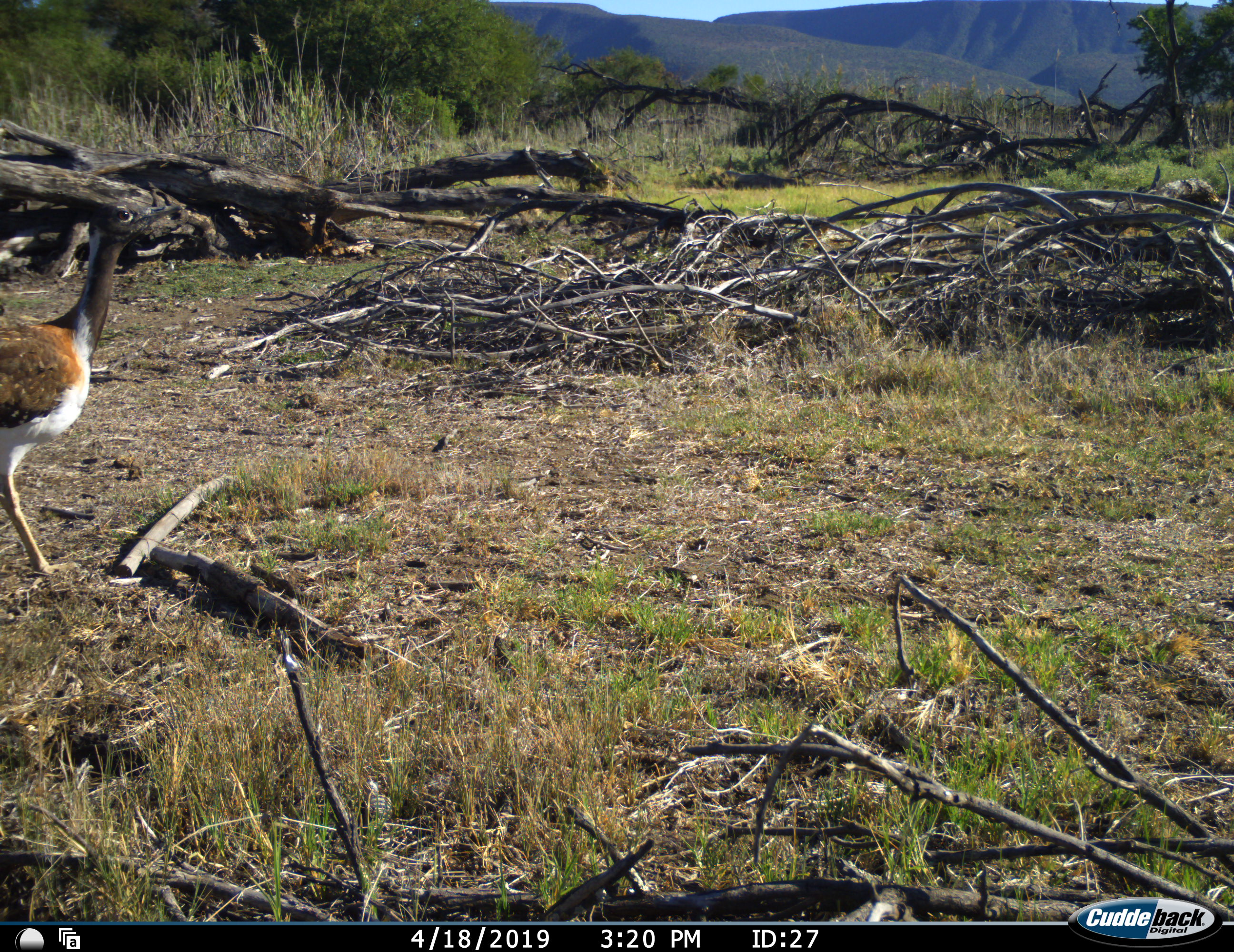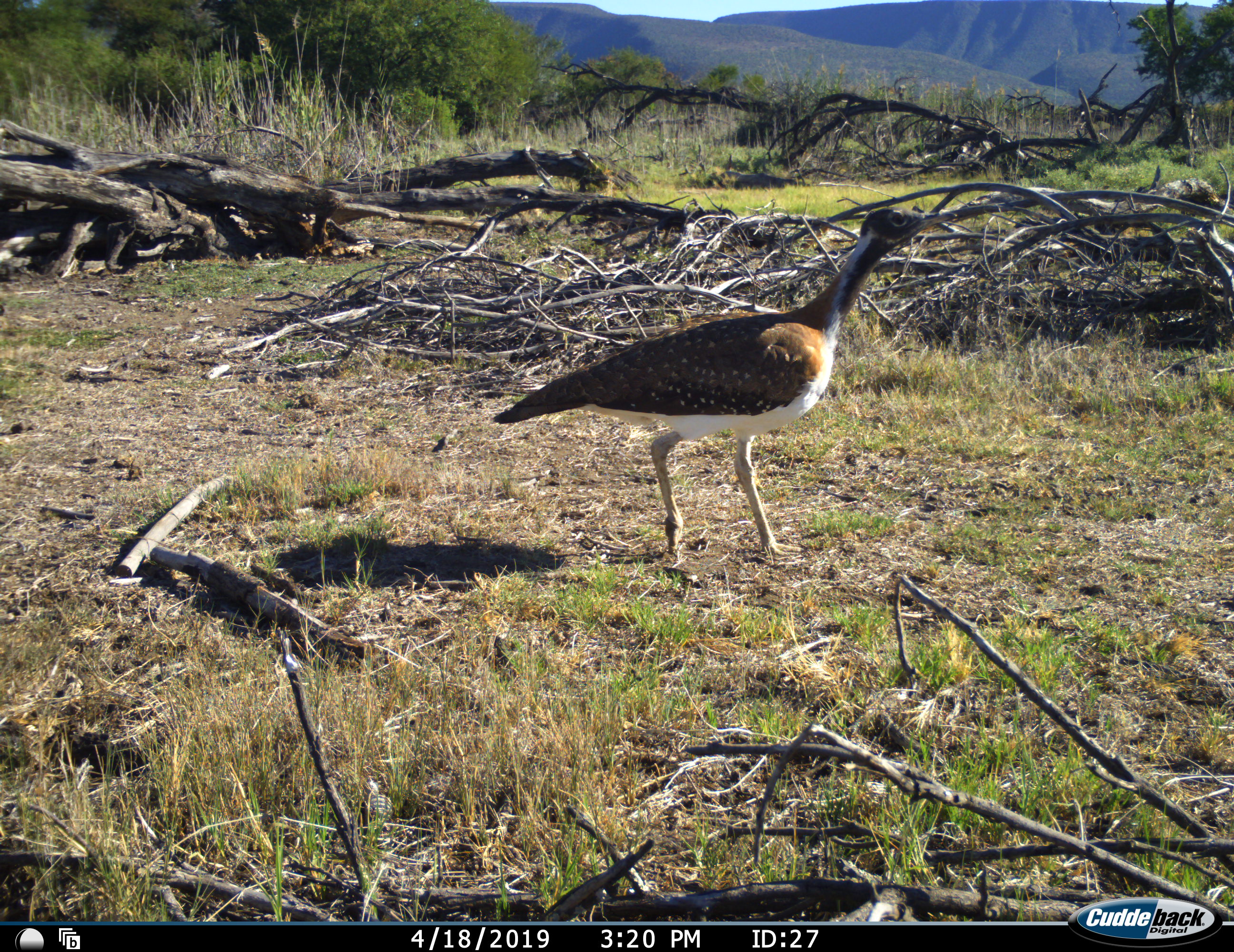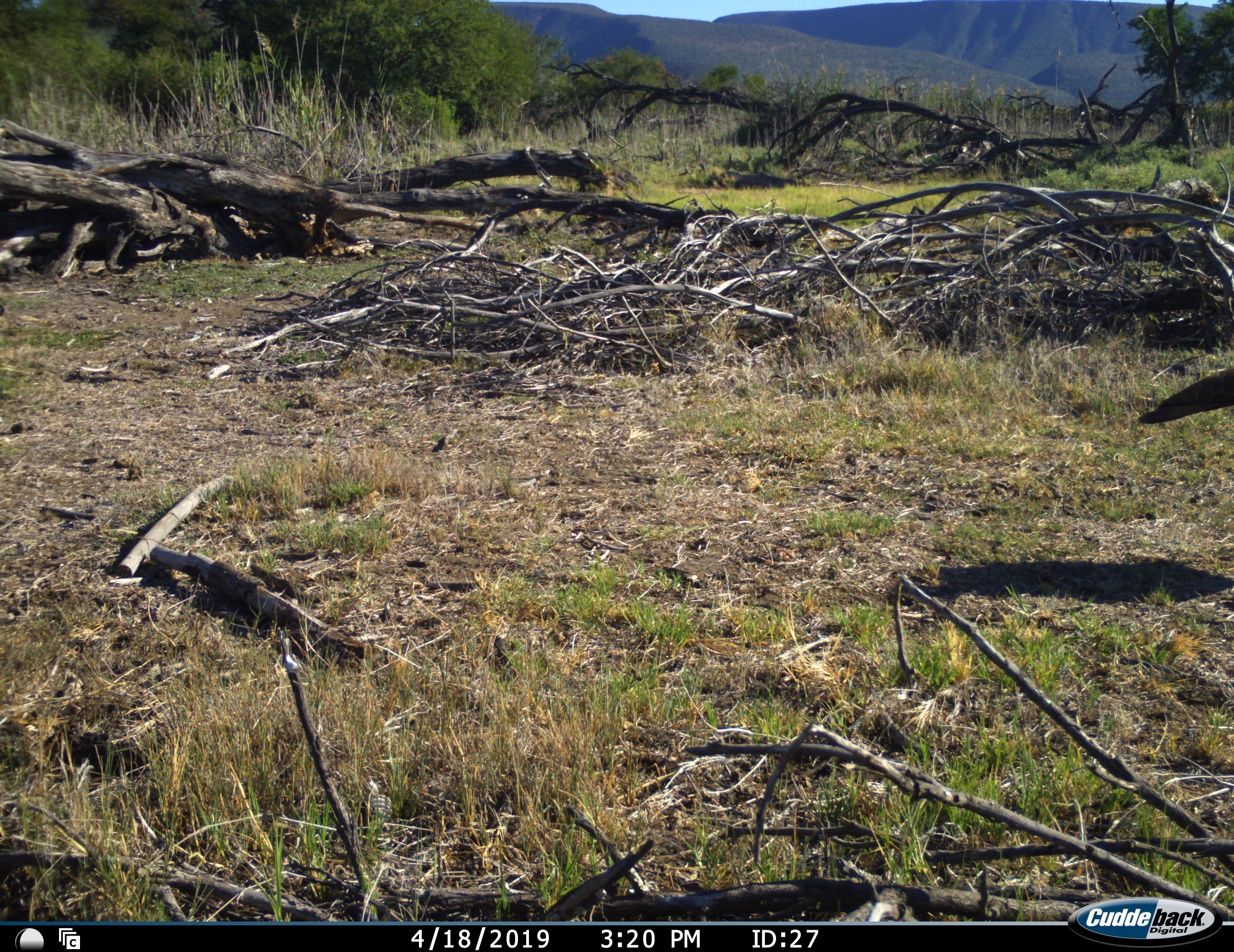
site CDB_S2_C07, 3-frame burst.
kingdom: Animalia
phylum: Chordata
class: Aves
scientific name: Aves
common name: bird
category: birdother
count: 1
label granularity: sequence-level